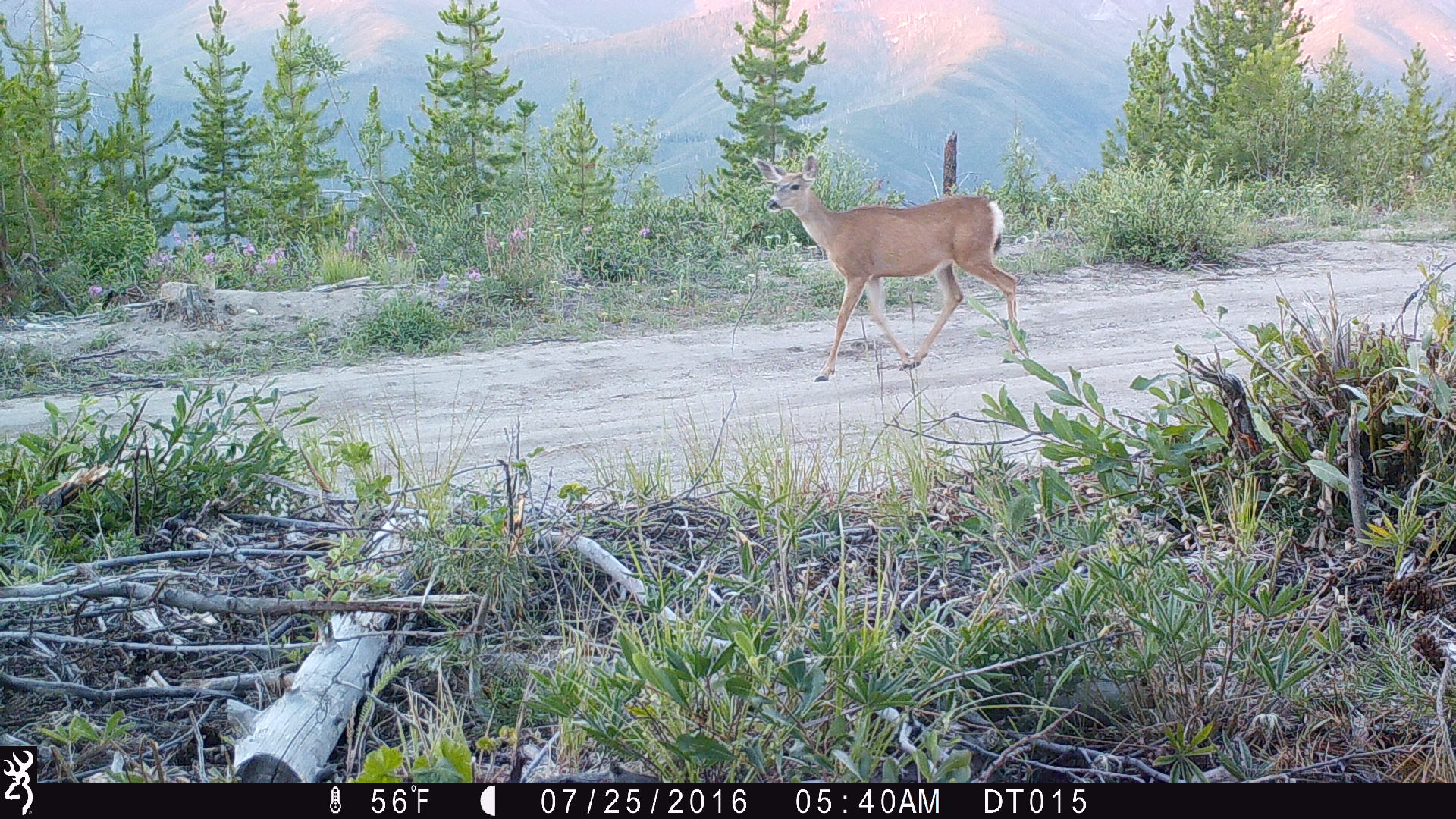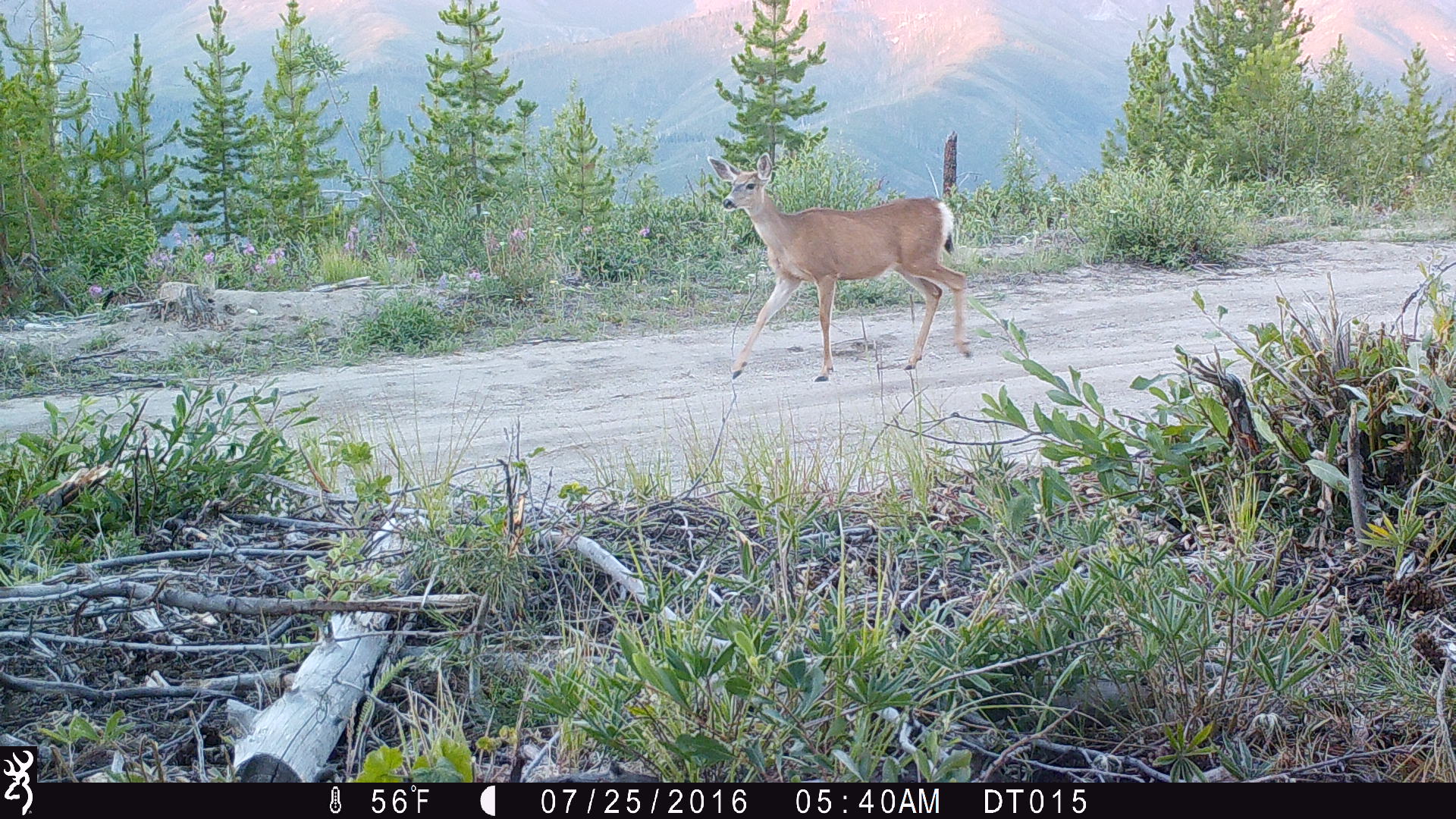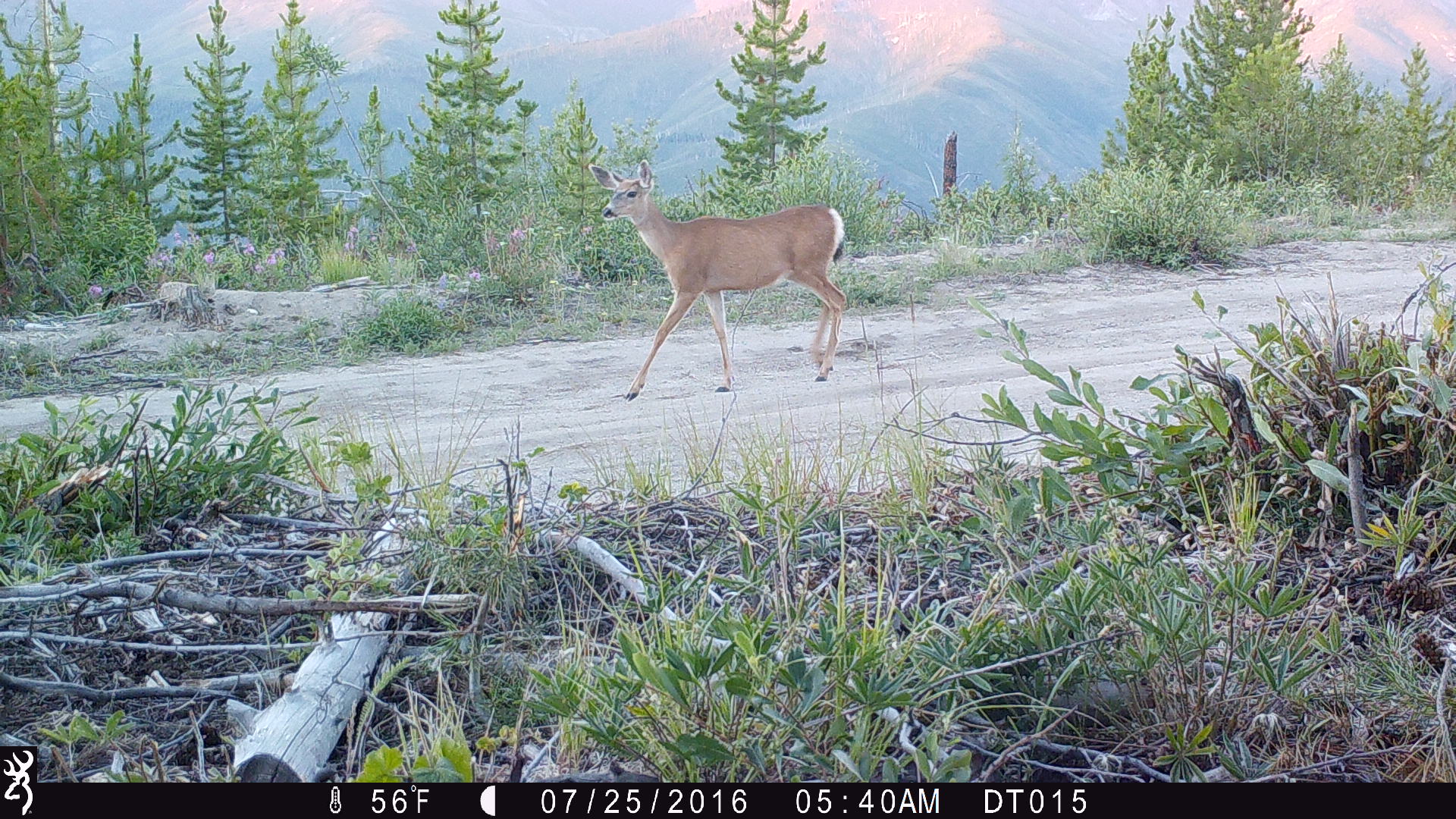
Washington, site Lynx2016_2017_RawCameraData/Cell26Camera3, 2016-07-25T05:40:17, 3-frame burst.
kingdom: Animalia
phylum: Chordata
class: Mammalia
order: Artiodactyla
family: Cervidae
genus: Odocoileus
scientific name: Odocoileus hemionus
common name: mule deer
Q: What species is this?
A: Odocoileus hemionus (mule deer).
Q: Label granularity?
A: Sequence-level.